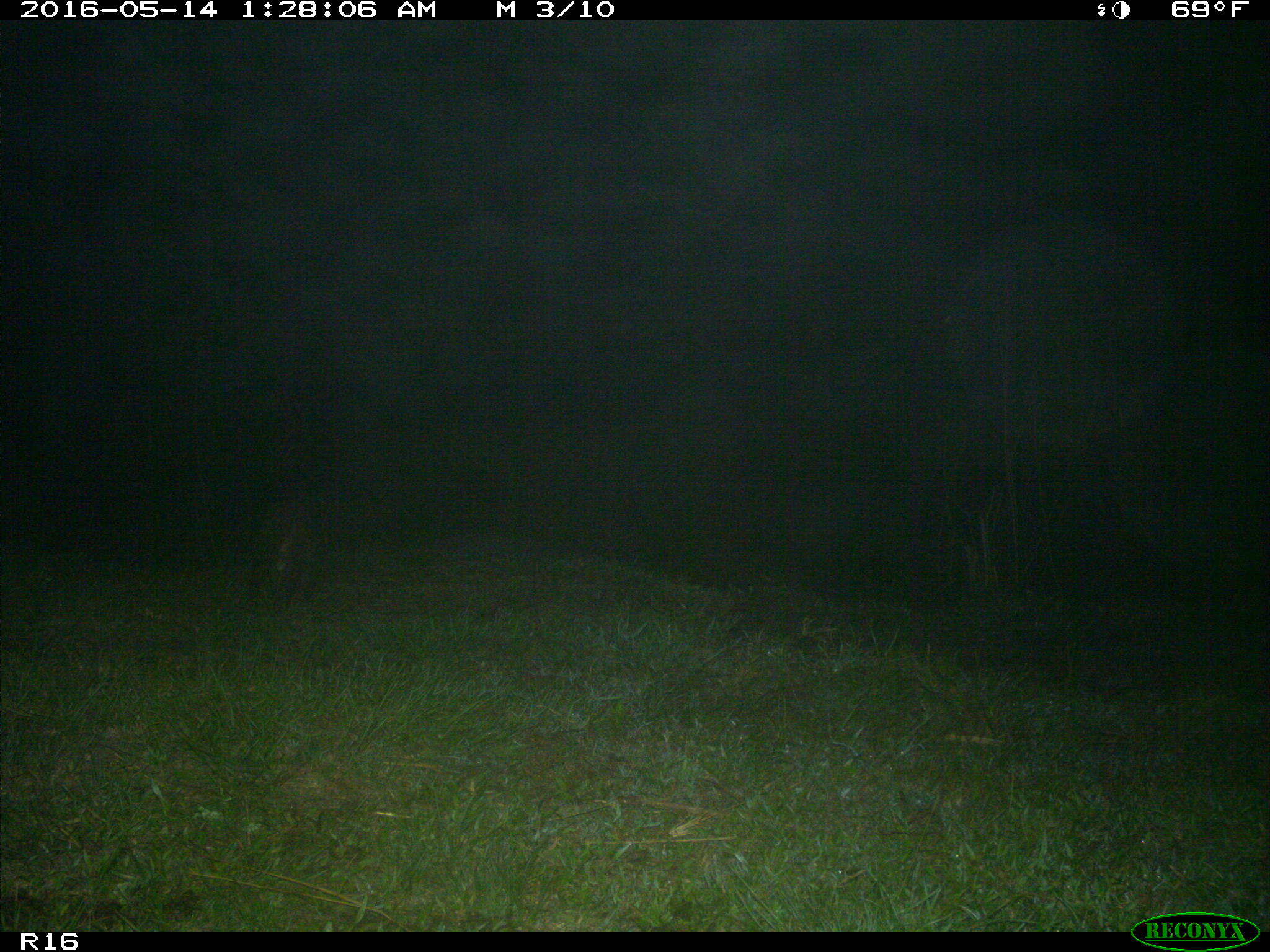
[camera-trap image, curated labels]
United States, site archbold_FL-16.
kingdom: Animalia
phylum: Chordata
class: Mammalia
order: Carnivora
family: Canidae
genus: Canis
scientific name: Canis latrans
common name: coyote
Canis latrans (coyote).